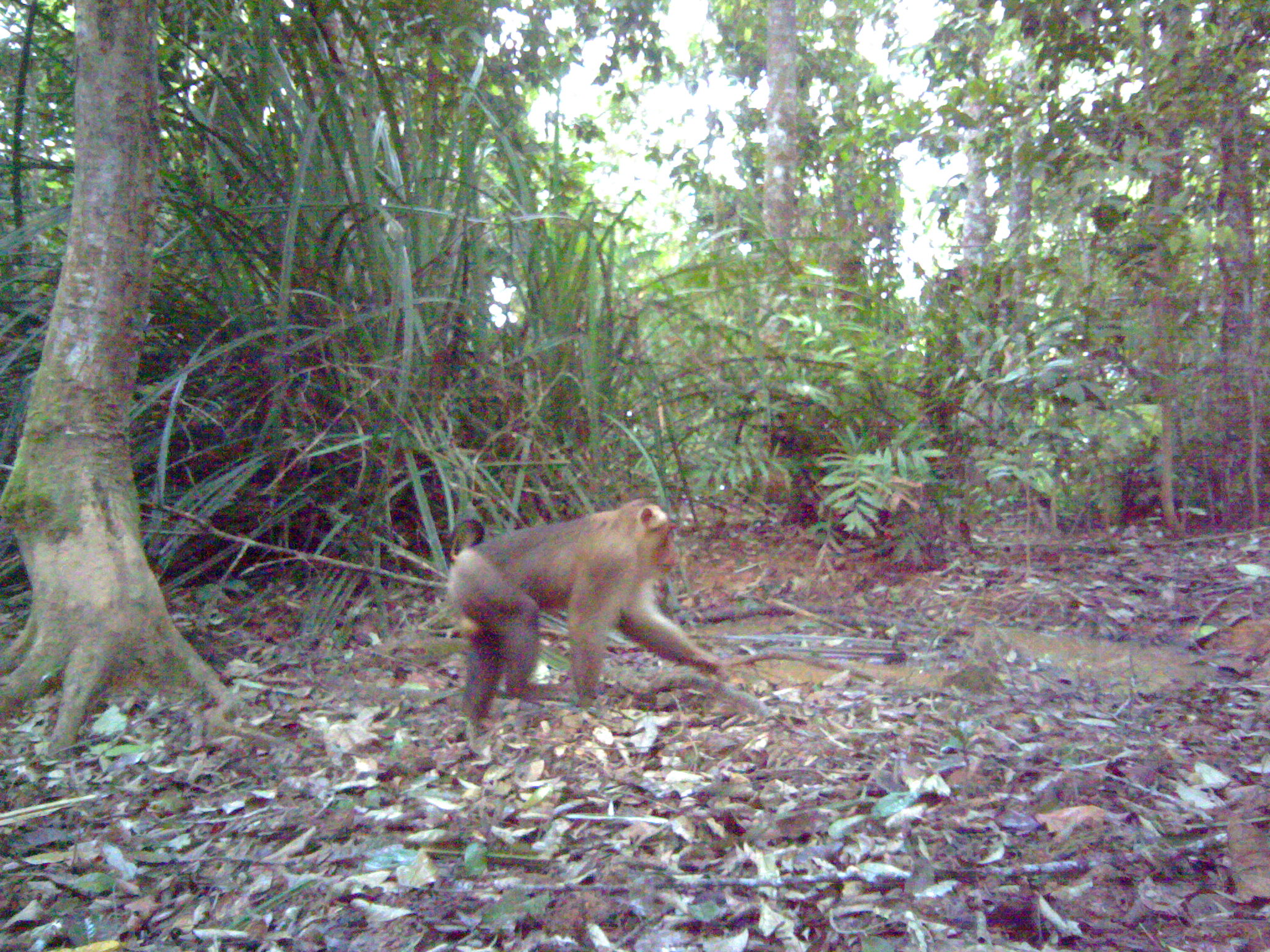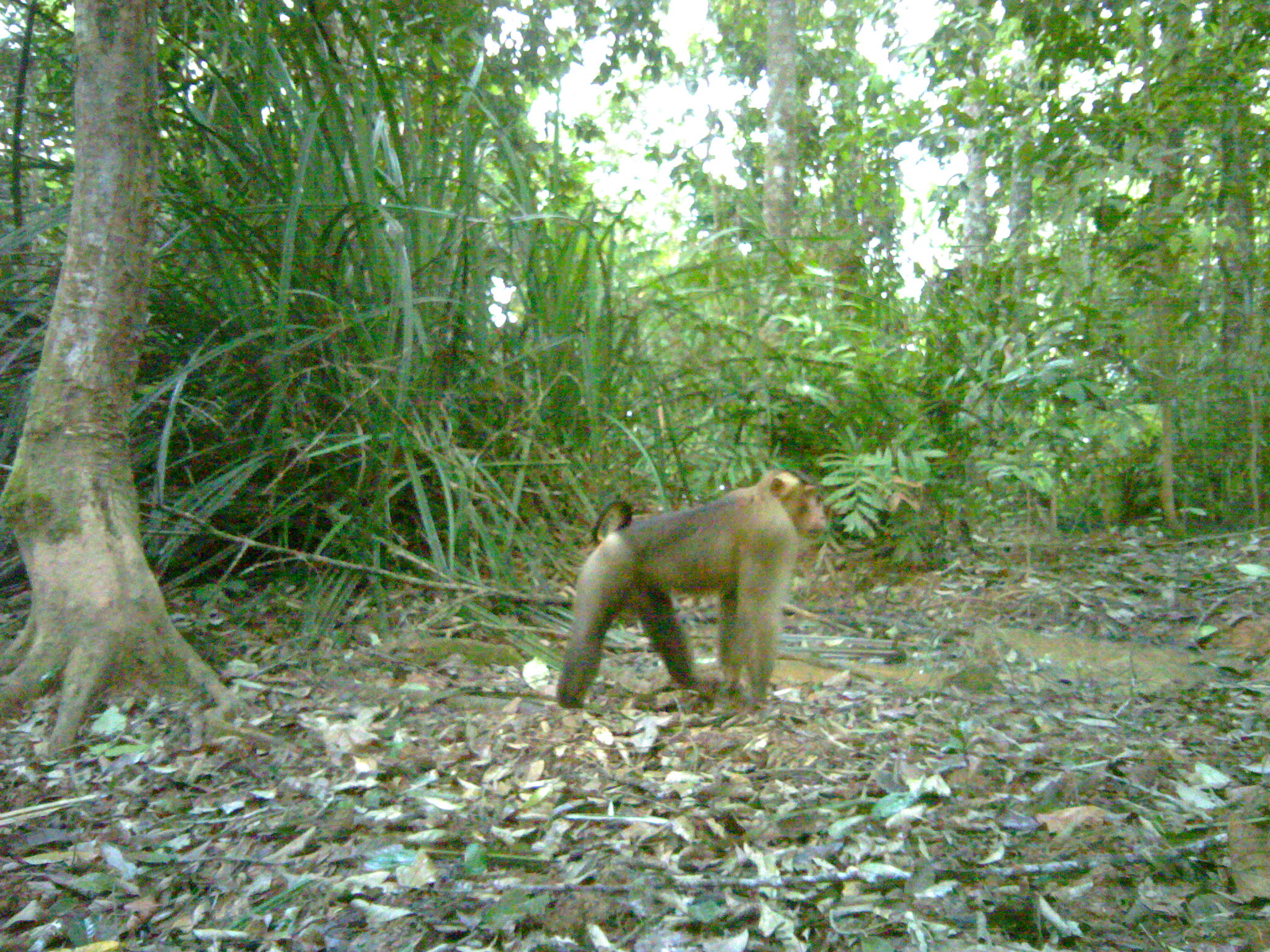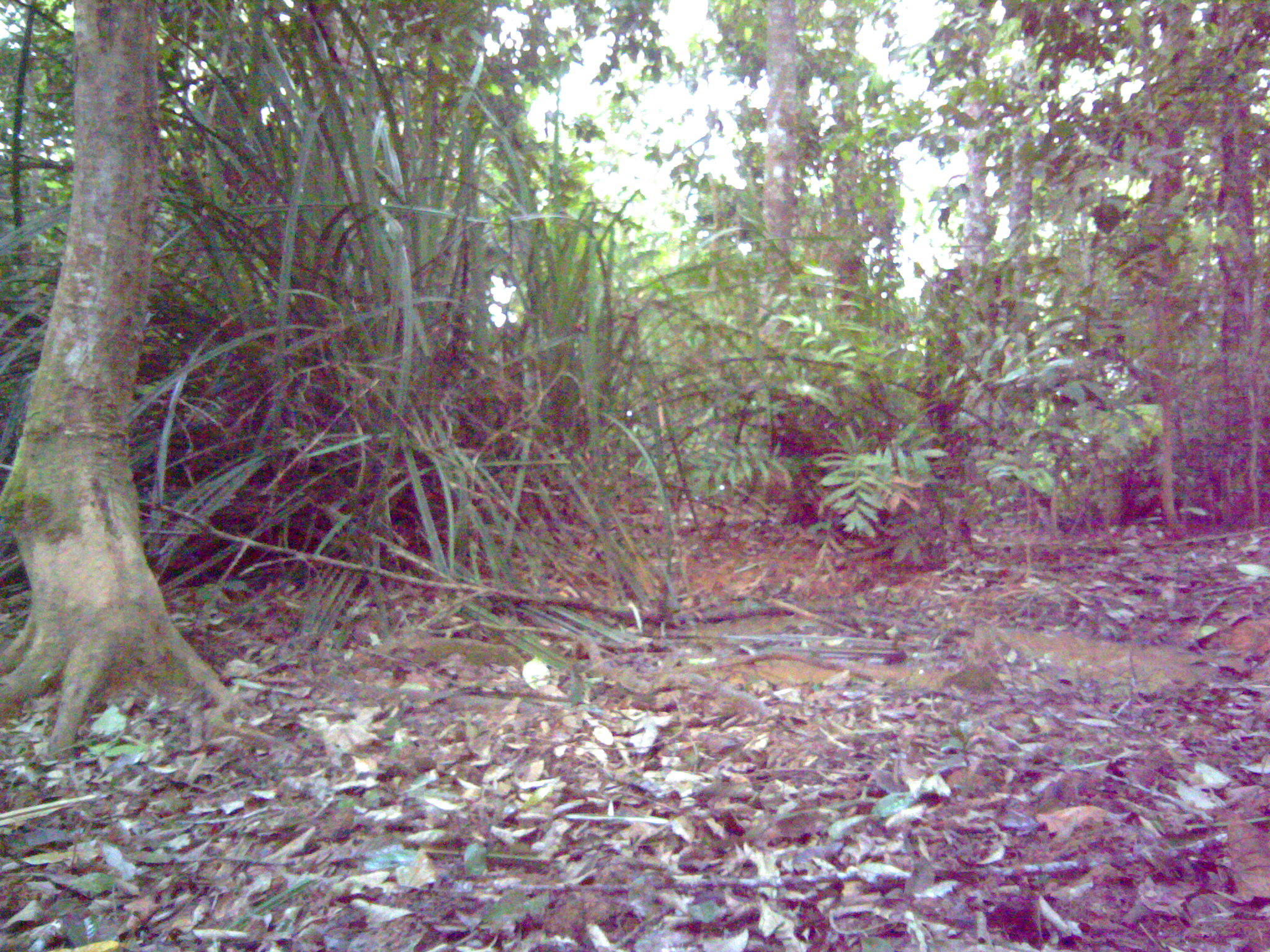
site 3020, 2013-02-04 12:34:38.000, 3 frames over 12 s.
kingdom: Animalia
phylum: Chordata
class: Mammalia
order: Primates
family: Cercopithecidae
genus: Macaca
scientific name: Macaca nemestrina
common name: southern pig-tailed macaque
Macaca nemestrina (southern pig-tailed macaque), count 1.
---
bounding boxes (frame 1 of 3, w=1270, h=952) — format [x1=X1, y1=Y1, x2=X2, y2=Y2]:
macaca nemestrina: [x1=443, y1=496, x2=731, y2=728]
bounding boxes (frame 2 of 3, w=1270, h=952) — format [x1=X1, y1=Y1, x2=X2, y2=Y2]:
macaca nemestrina: [x1=553, y1=466, x2=826, y2=715]